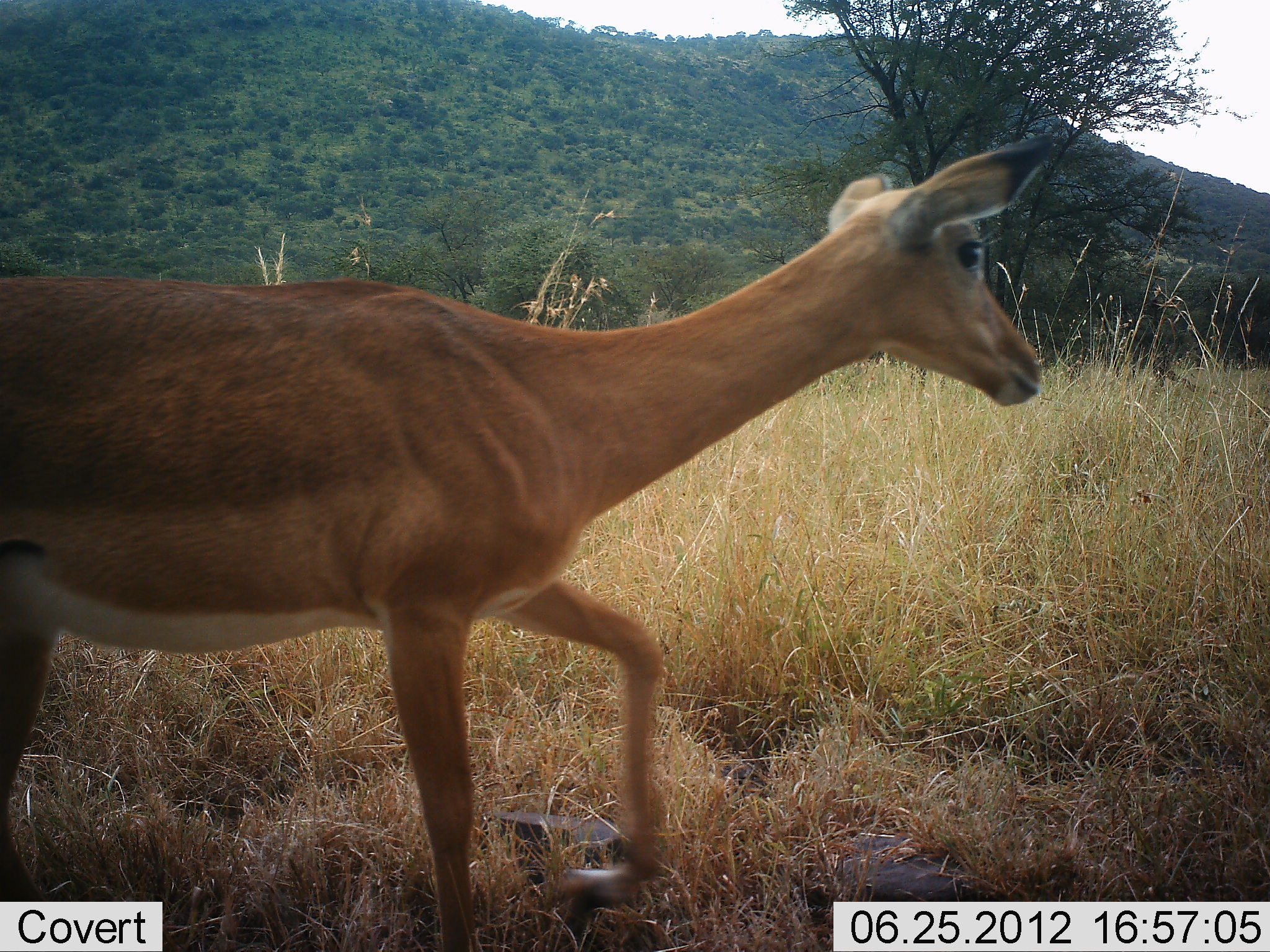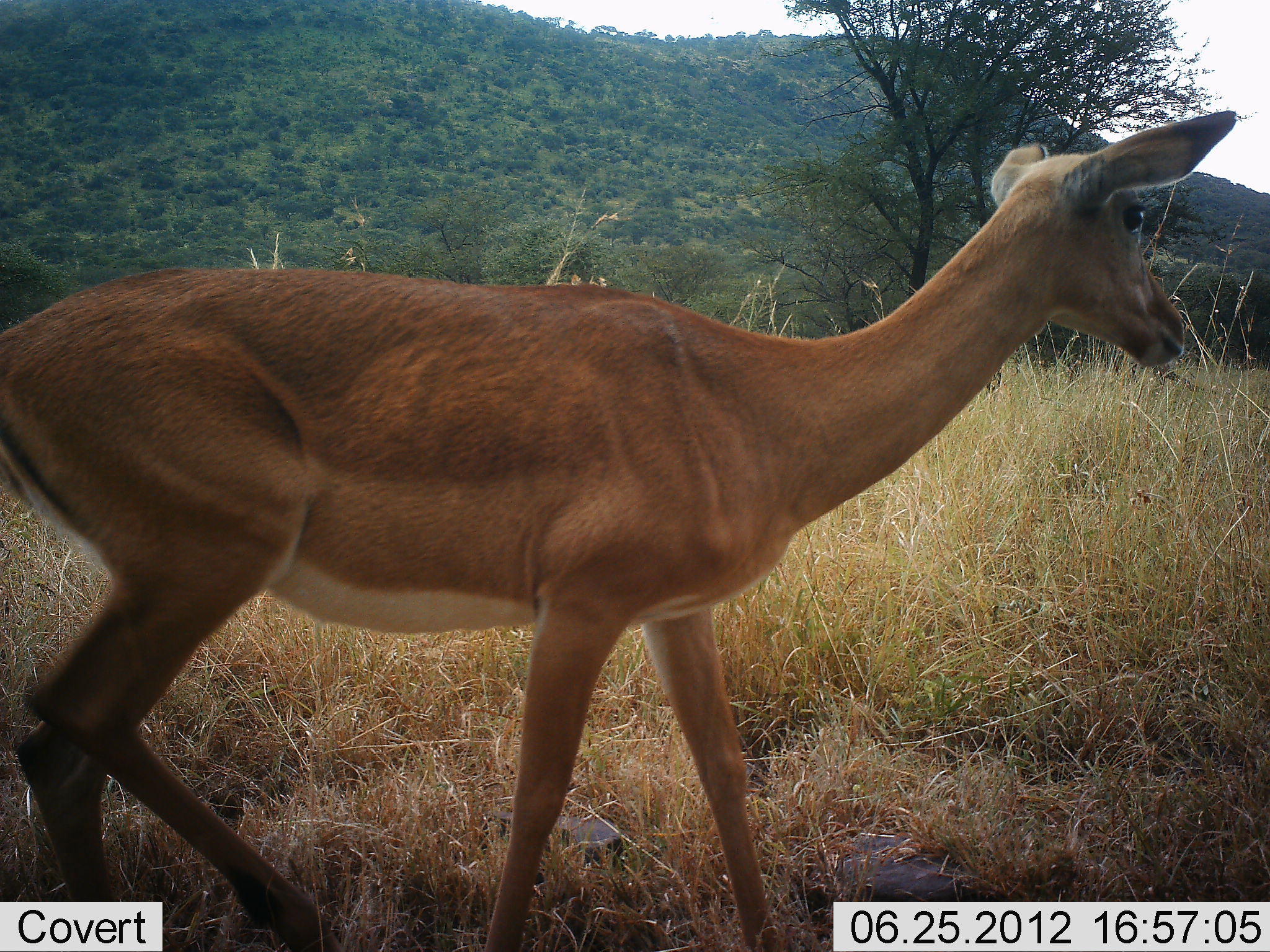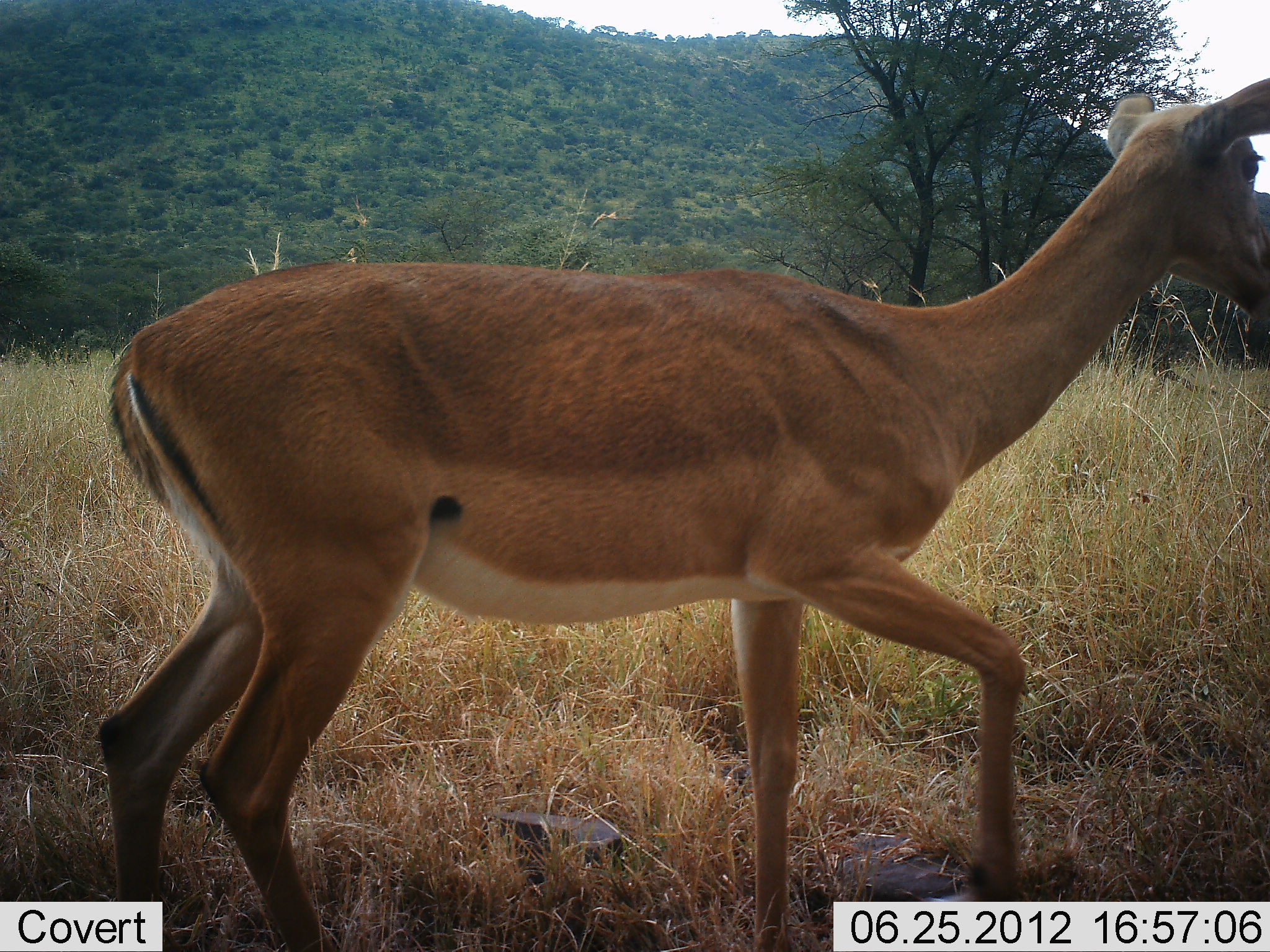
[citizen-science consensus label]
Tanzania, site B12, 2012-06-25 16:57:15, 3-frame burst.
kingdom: Animalia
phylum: Chordata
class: Mammalia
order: Artiodactyla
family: Bovidae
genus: Aepyceros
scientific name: Aepyceros melampus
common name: impala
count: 1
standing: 10%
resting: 0%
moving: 100%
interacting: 0%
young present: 0%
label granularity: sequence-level